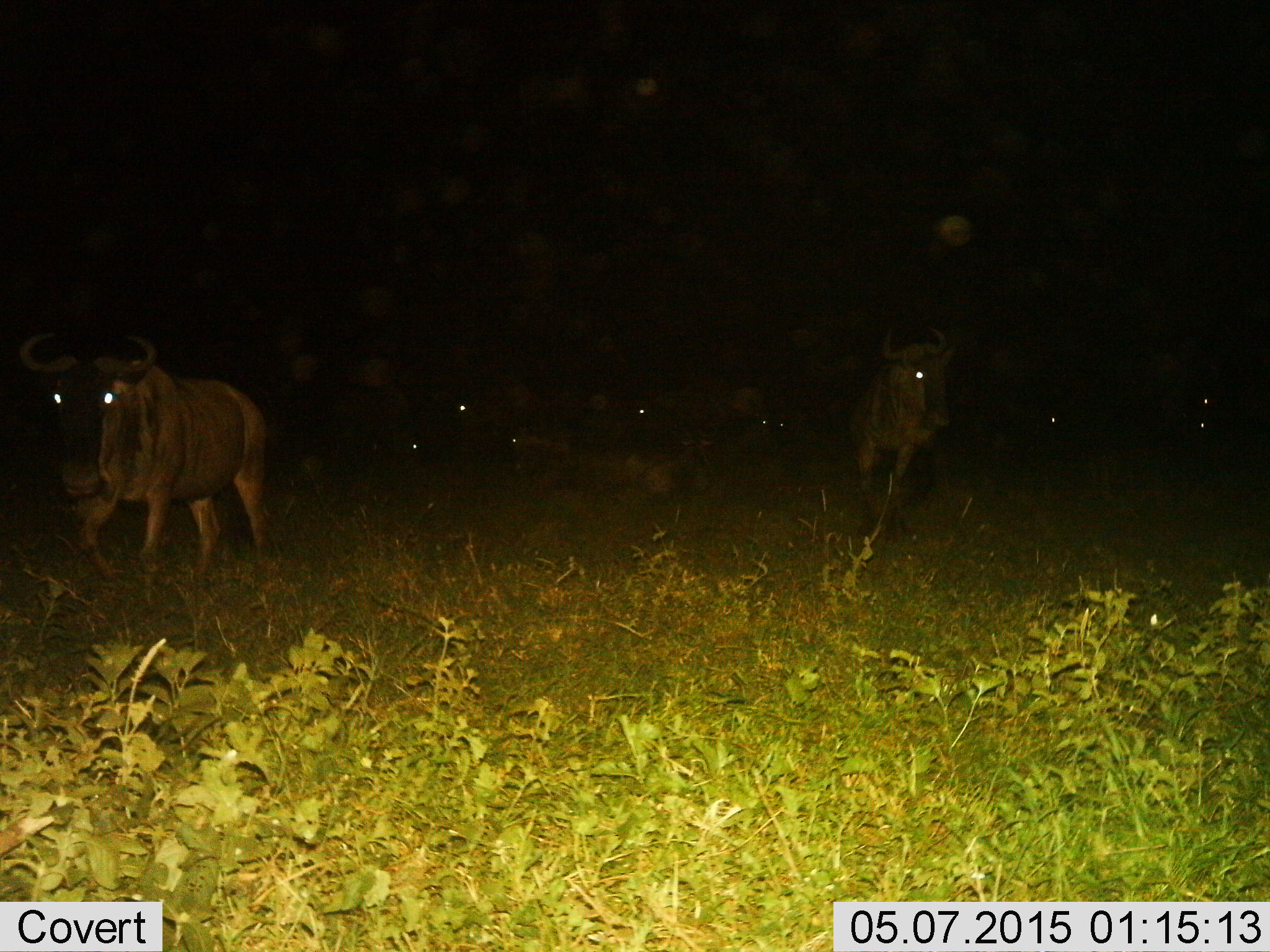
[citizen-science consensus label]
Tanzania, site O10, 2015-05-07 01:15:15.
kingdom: Animalia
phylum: Chordata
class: Mammalia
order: Artiodactyla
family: Bovidae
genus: Connochaetes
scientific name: Connochaetes taurinus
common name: blue wildebeest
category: wildebeest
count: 10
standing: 60%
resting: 50%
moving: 60%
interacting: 0%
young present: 0%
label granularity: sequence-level